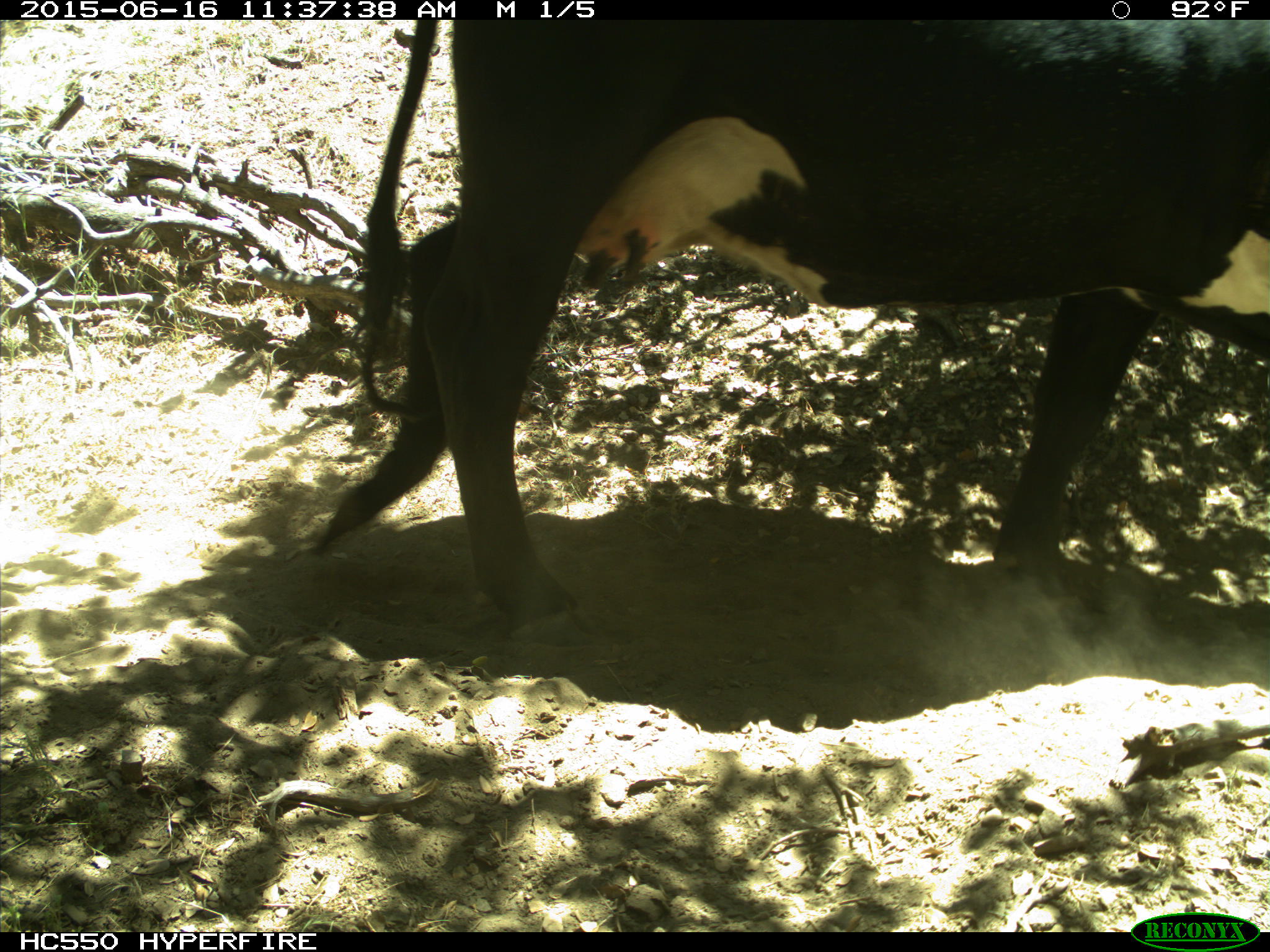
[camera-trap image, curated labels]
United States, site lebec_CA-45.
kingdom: Animalia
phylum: Chordata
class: Mammalia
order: Artiodactyla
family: Bovidae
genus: Bos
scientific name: Bos taurus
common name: domestic cow